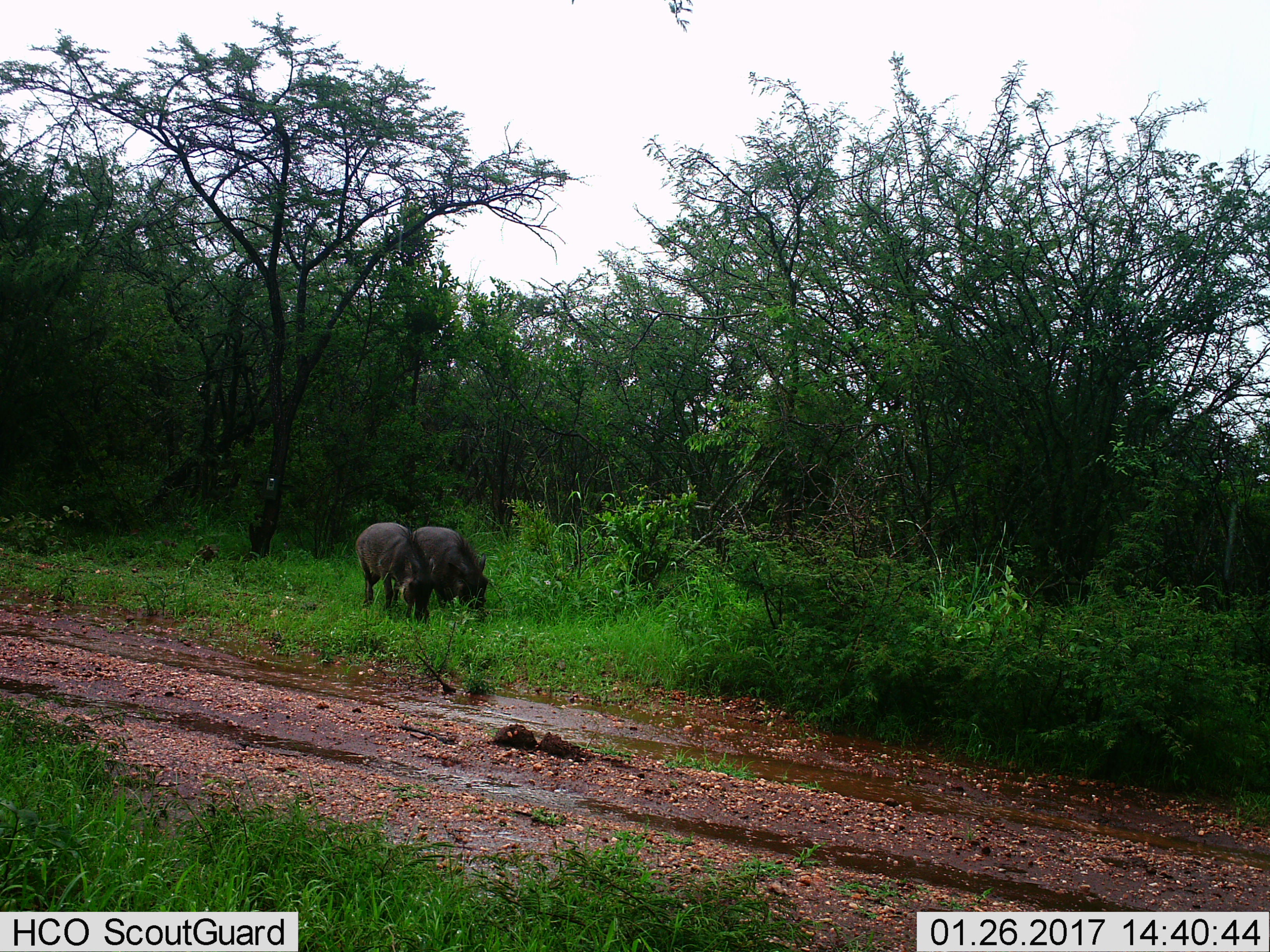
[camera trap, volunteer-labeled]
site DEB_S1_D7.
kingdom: Animalia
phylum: Chordata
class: Mammalia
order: Artiodactyla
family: Suidae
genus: Phacochoerus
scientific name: Phacochoerus africanus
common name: warthog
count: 2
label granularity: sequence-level